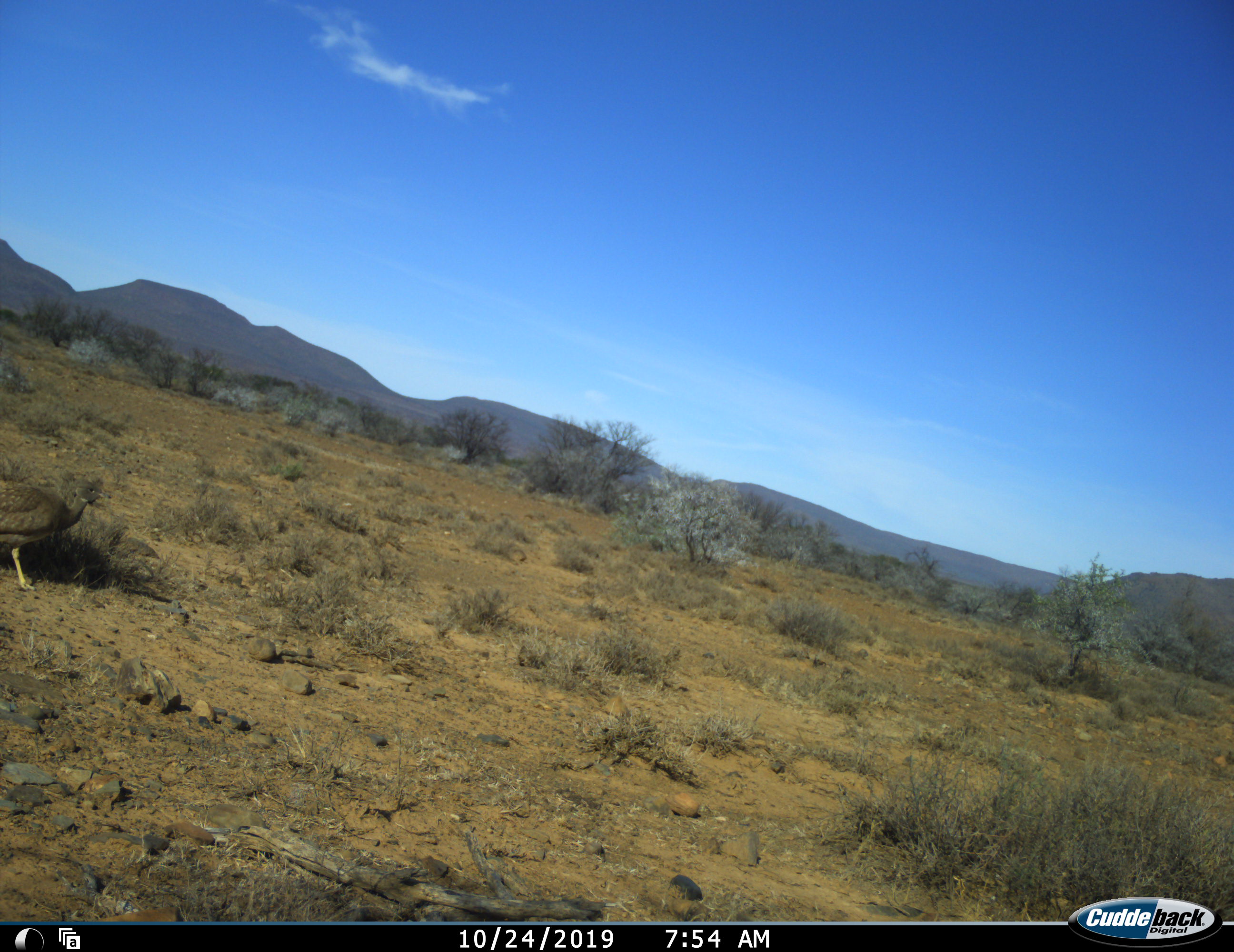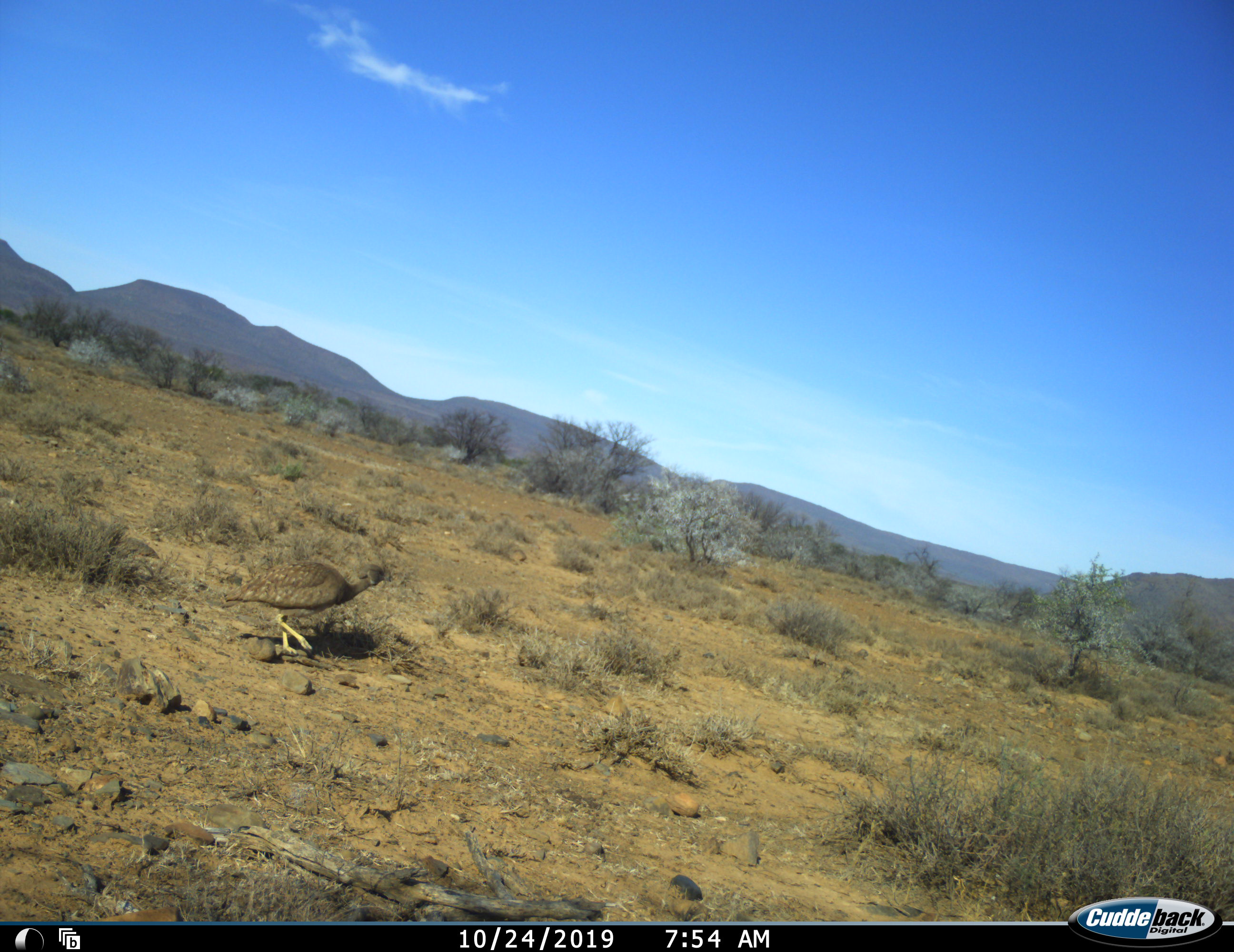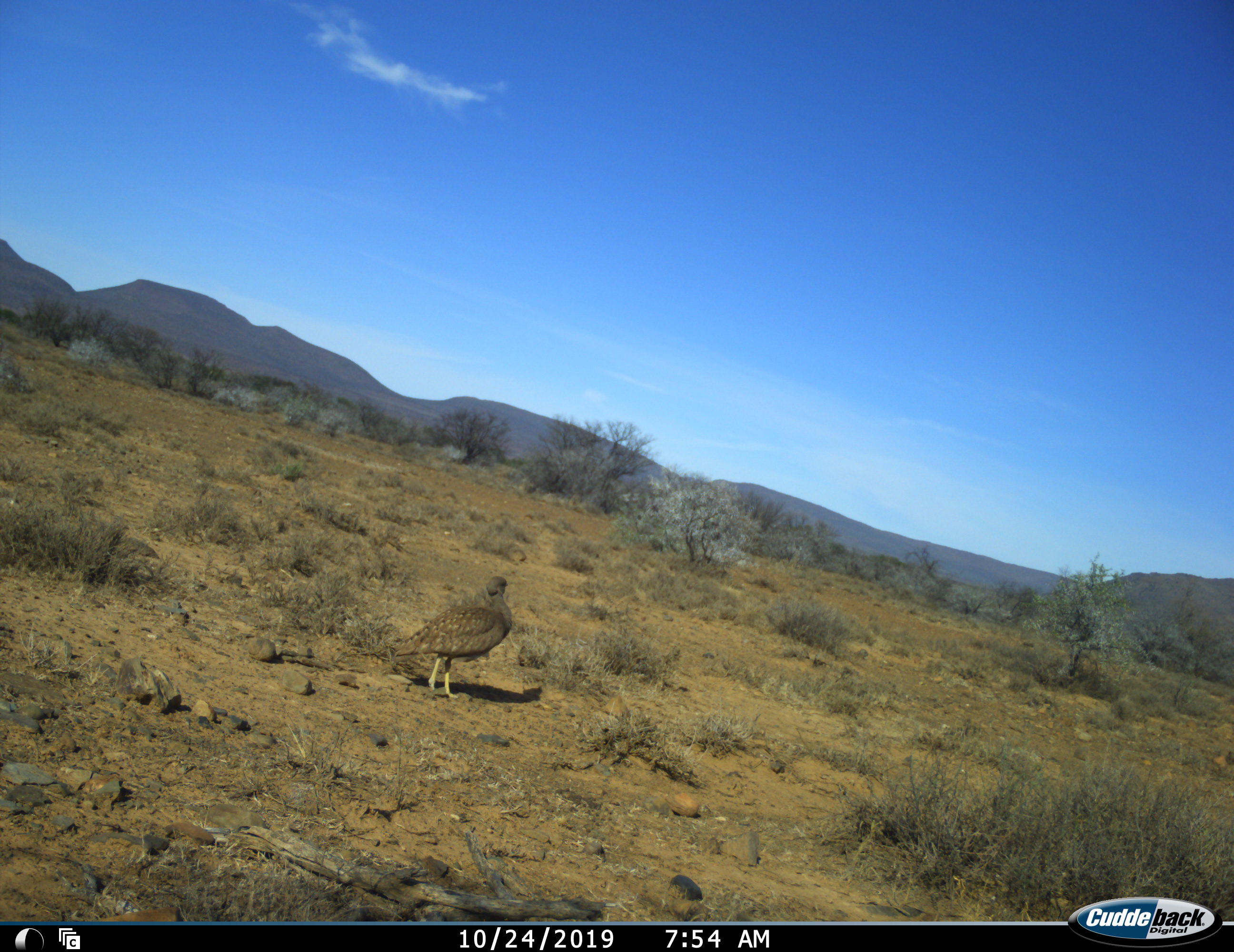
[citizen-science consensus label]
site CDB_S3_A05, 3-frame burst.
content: unidentified animal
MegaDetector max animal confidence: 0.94